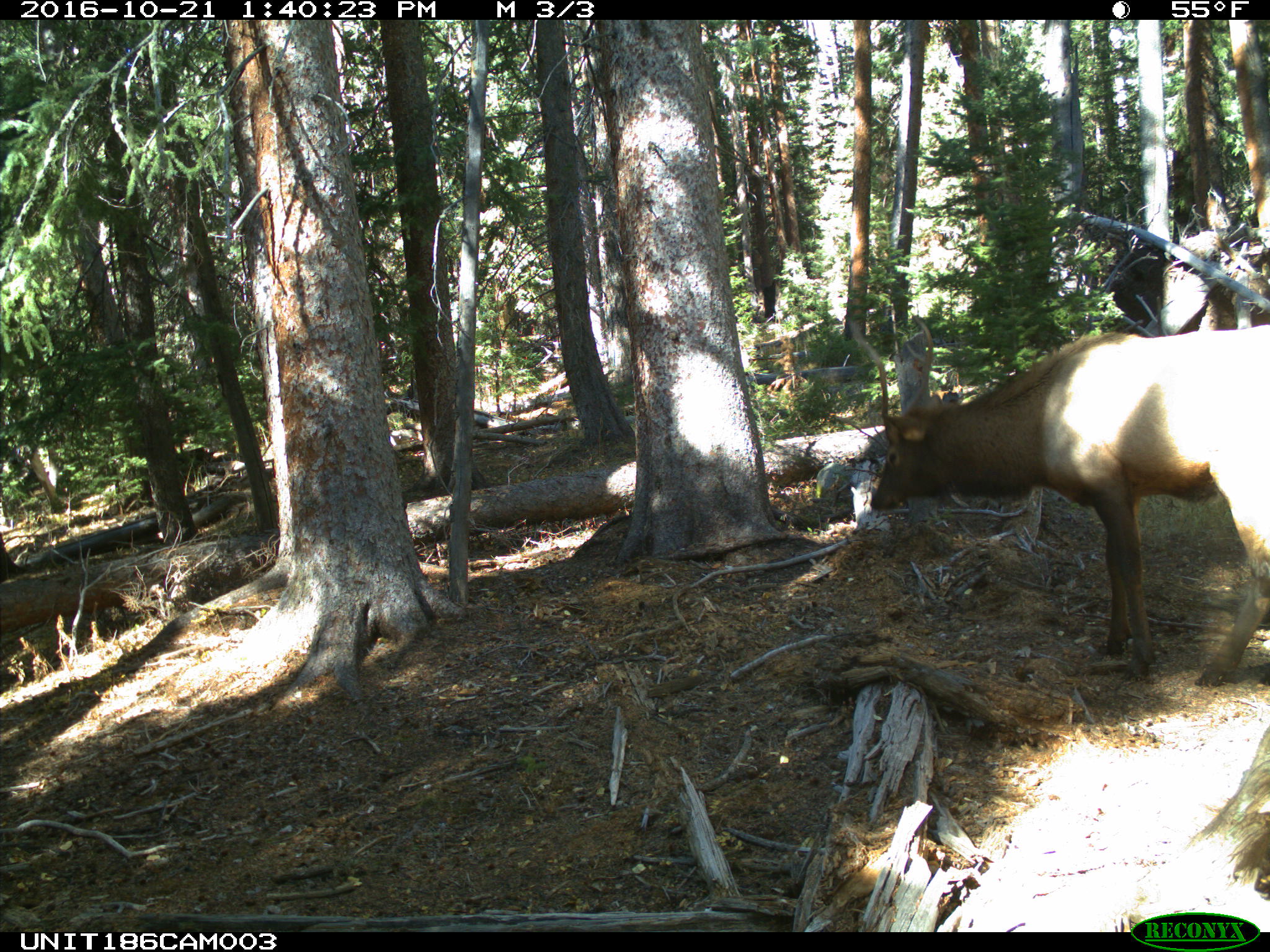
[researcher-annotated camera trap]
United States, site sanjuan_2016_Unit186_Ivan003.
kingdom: Animalia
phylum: Chordata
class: Mammalia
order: Artiodactyla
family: Cervidae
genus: Cervus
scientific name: Cervus elaphus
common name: red deer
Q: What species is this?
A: Cervus elaphus (red deer).